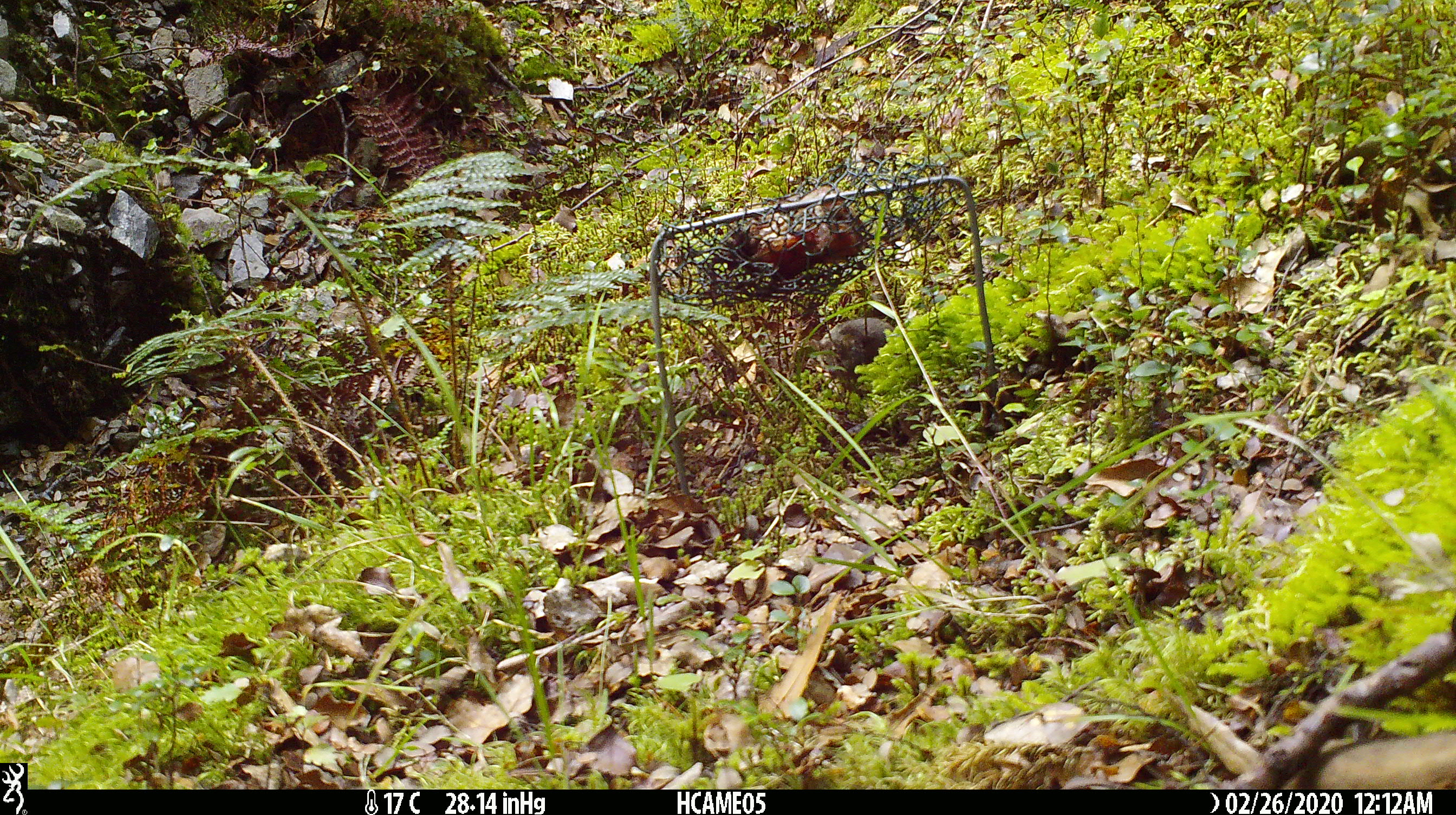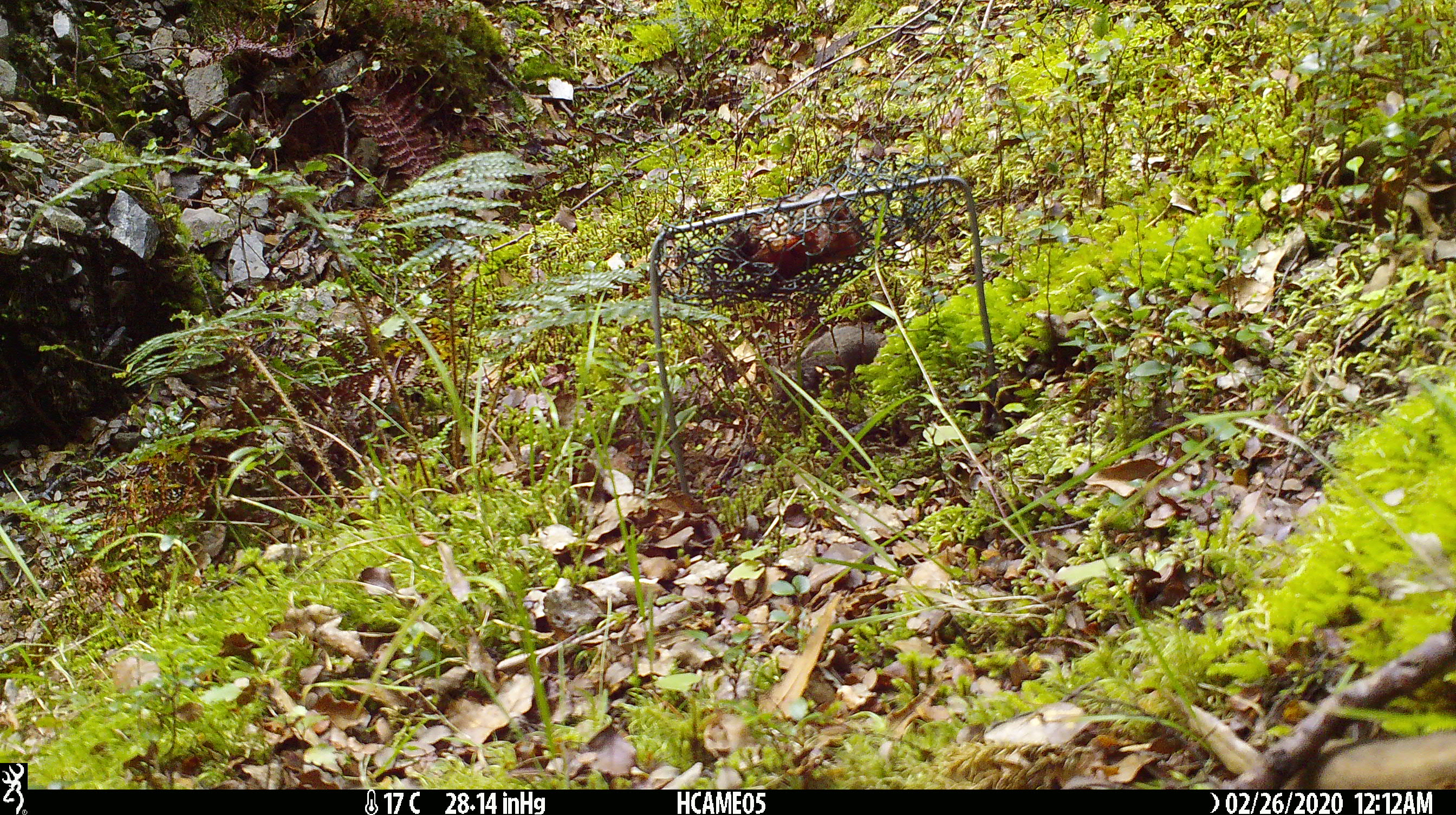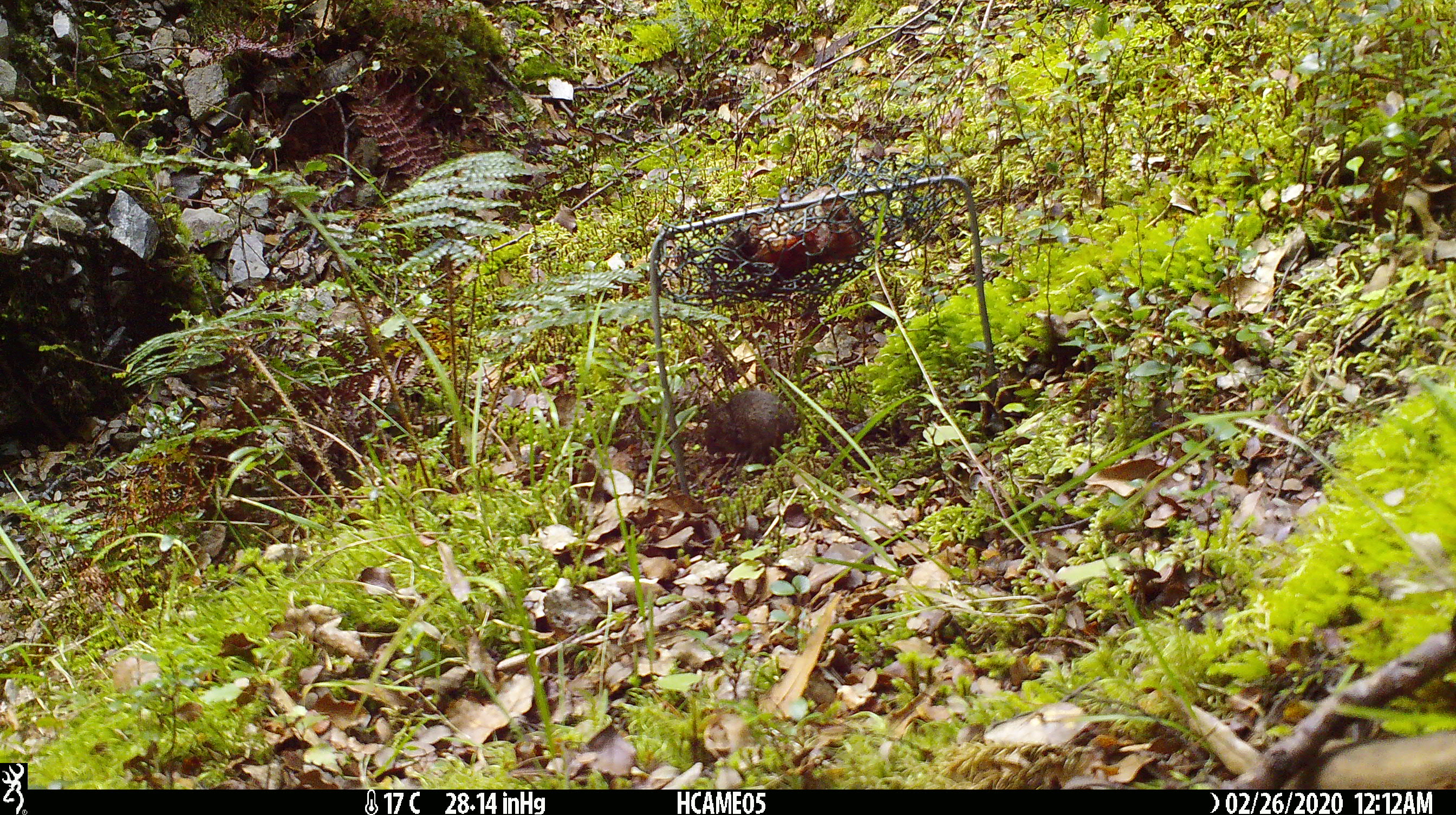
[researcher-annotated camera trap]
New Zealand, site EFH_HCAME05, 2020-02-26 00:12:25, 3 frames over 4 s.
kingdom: Animalia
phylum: Chordata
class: Mammalia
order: Rodentia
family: Muridae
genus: Mus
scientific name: Mus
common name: mouse